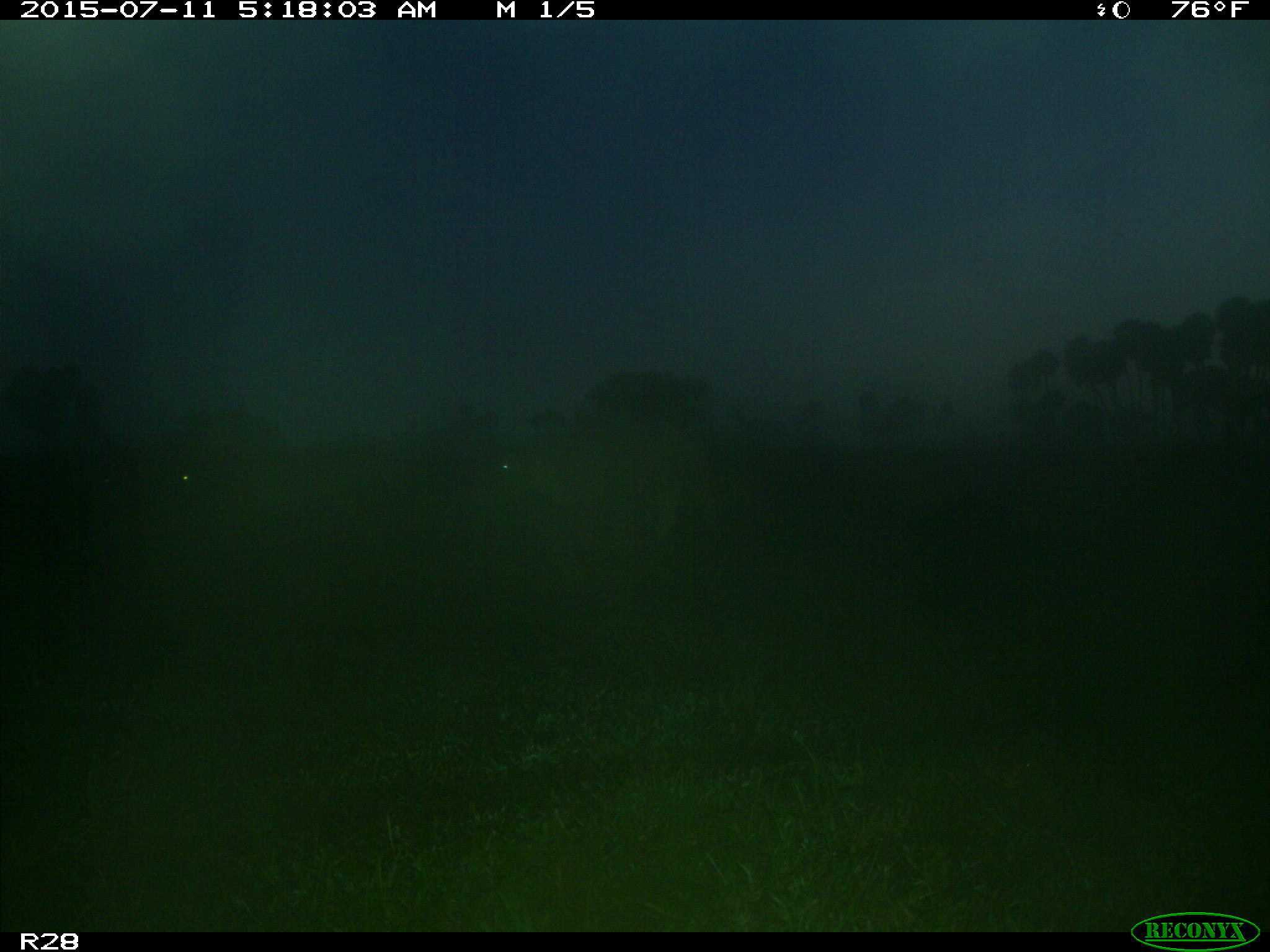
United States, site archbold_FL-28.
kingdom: Animalia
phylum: Chordata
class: Mammalia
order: Artiodactyla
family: Bovidae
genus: Bos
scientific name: Bos taurus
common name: domestic cow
Bos taurus (domestic cow).